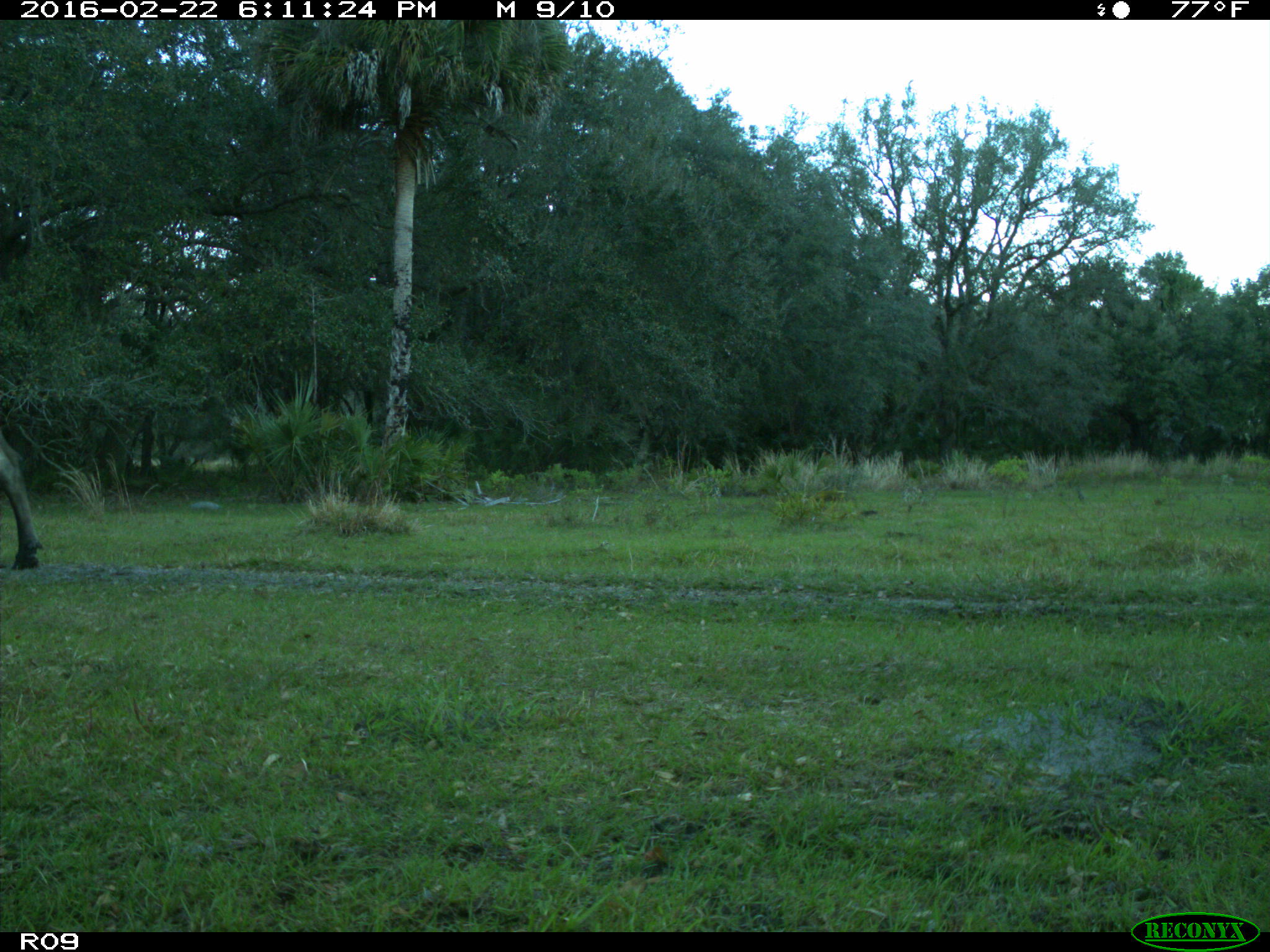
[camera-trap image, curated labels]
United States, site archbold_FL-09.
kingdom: Animalia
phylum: Chordata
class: Mammalia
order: Artiodactyla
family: Bovidae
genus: Bos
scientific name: Bos taurus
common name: domestic cow